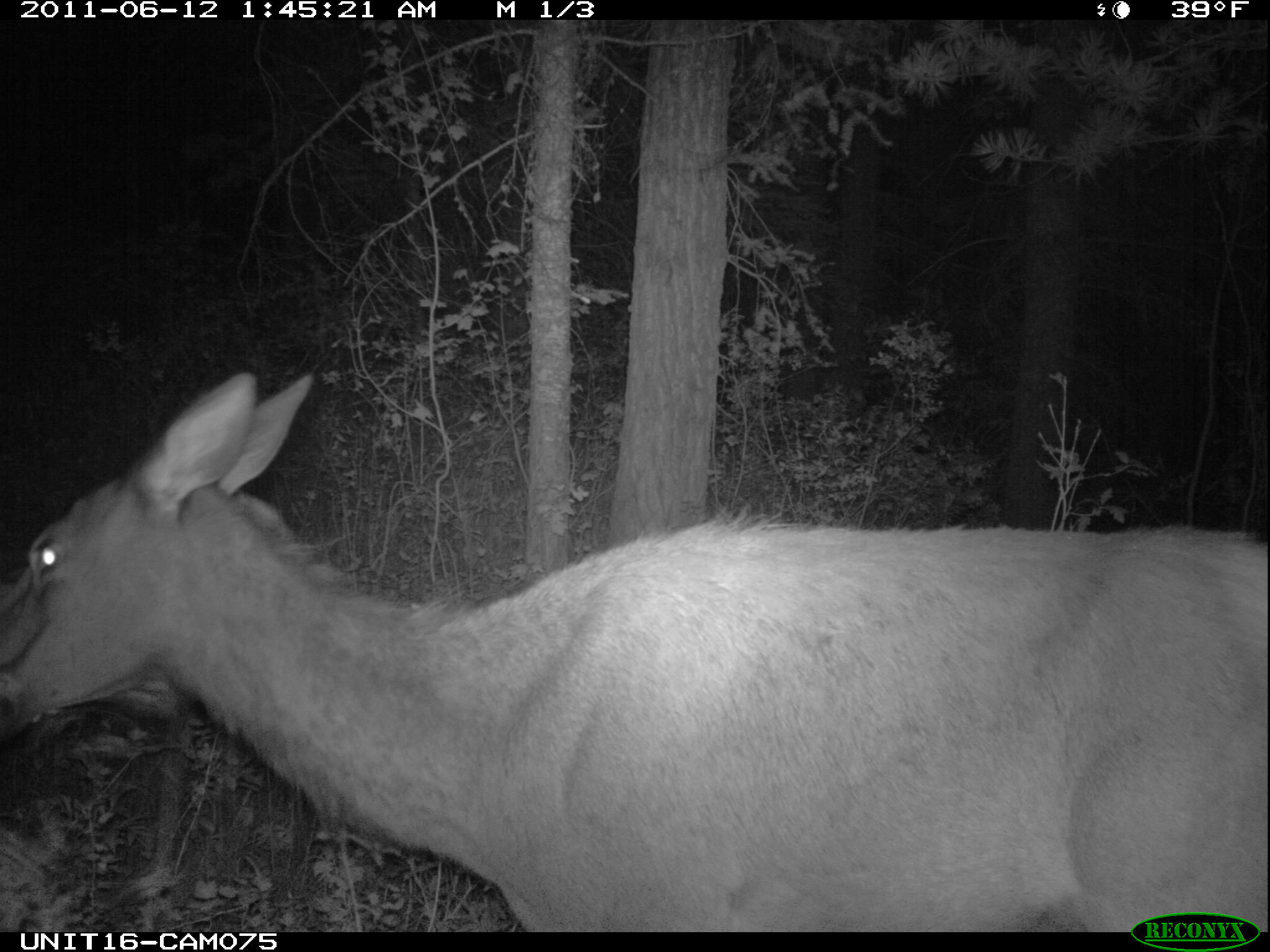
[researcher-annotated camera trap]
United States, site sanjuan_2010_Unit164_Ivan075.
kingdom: Animalia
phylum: Chordata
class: Mammalia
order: Artiodactyla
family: Cervidae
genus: Cervus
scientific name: Cervus elaphus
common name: red deer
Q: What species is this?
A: Cervus elaphus (red deer).